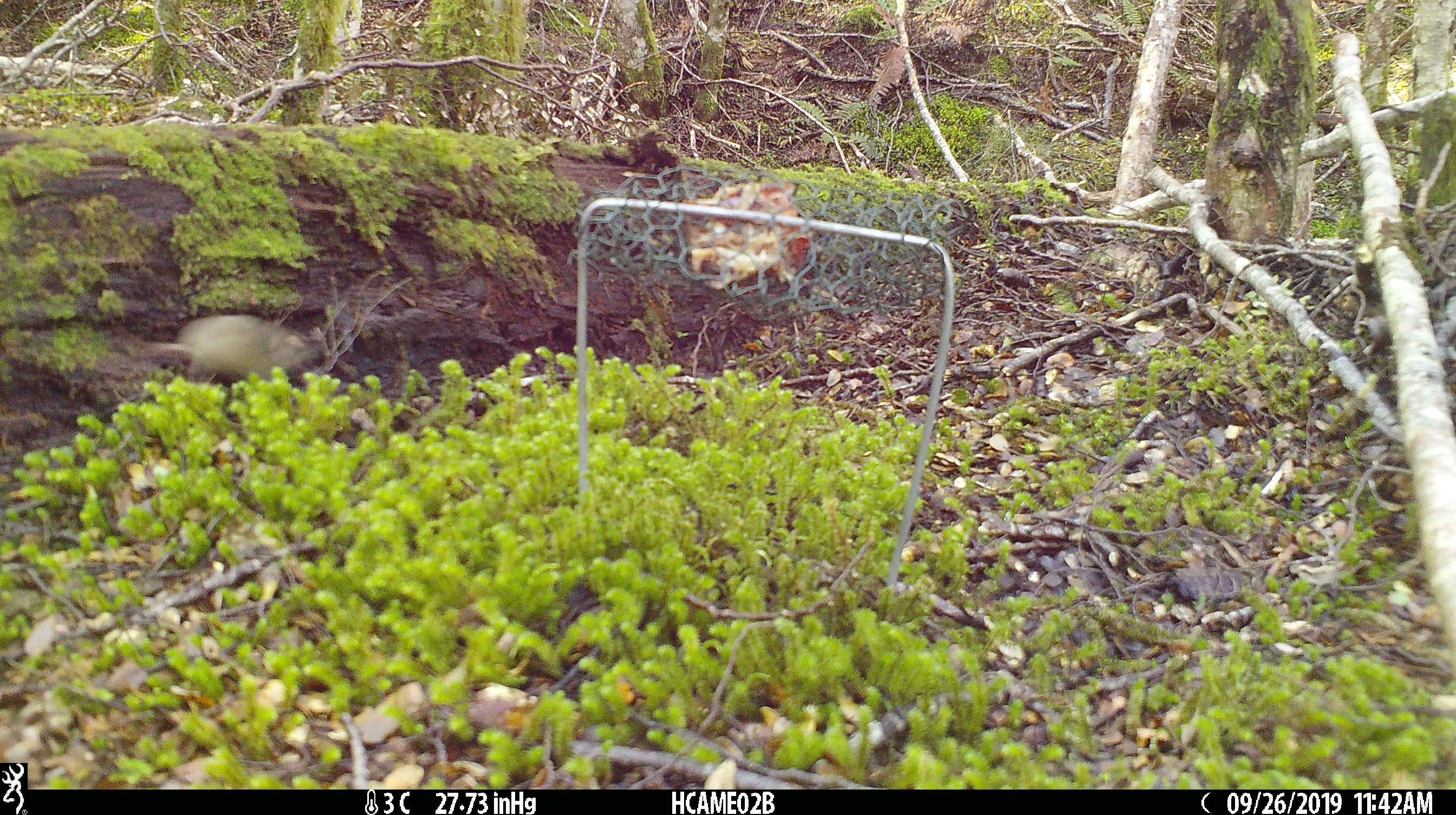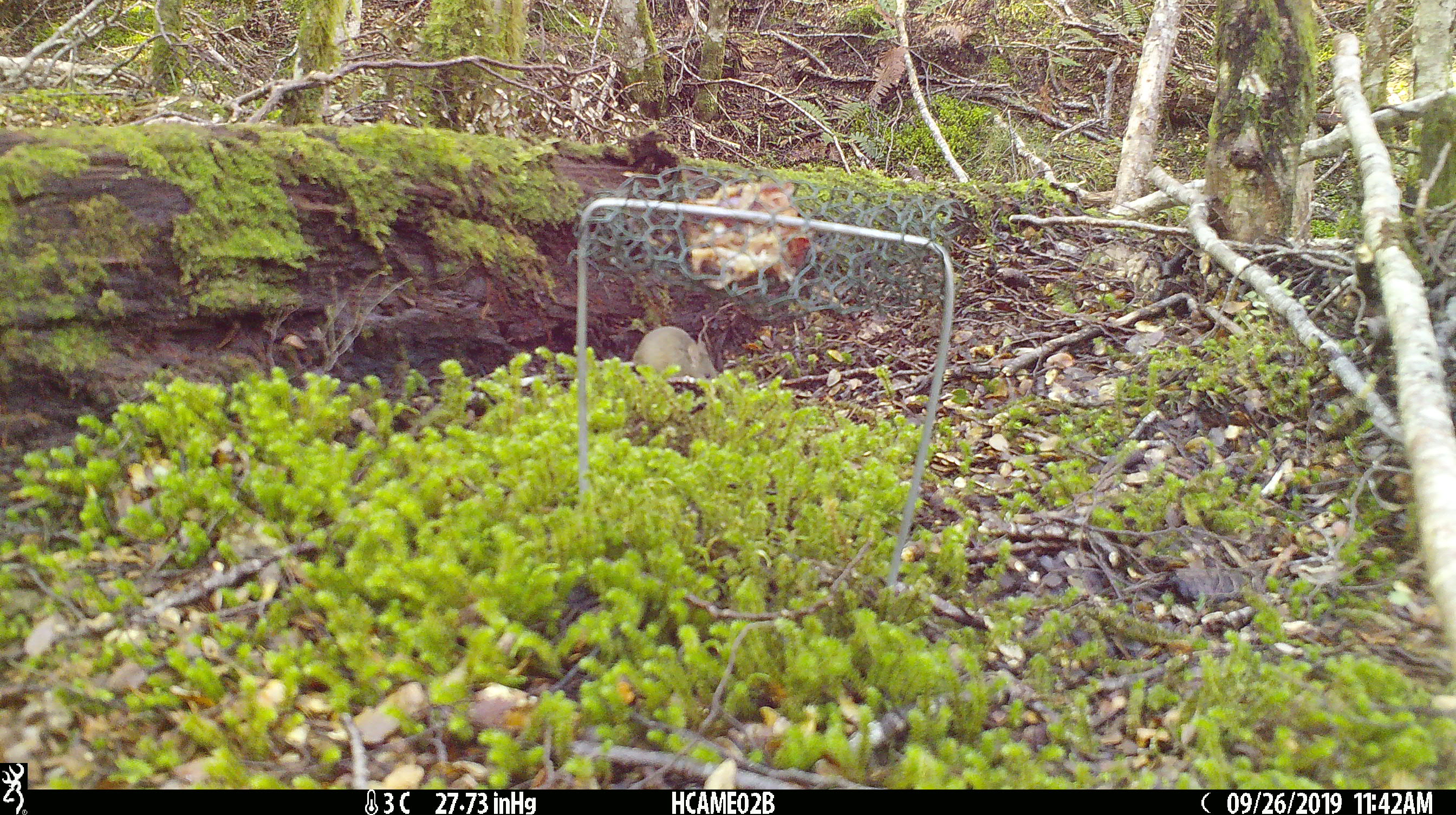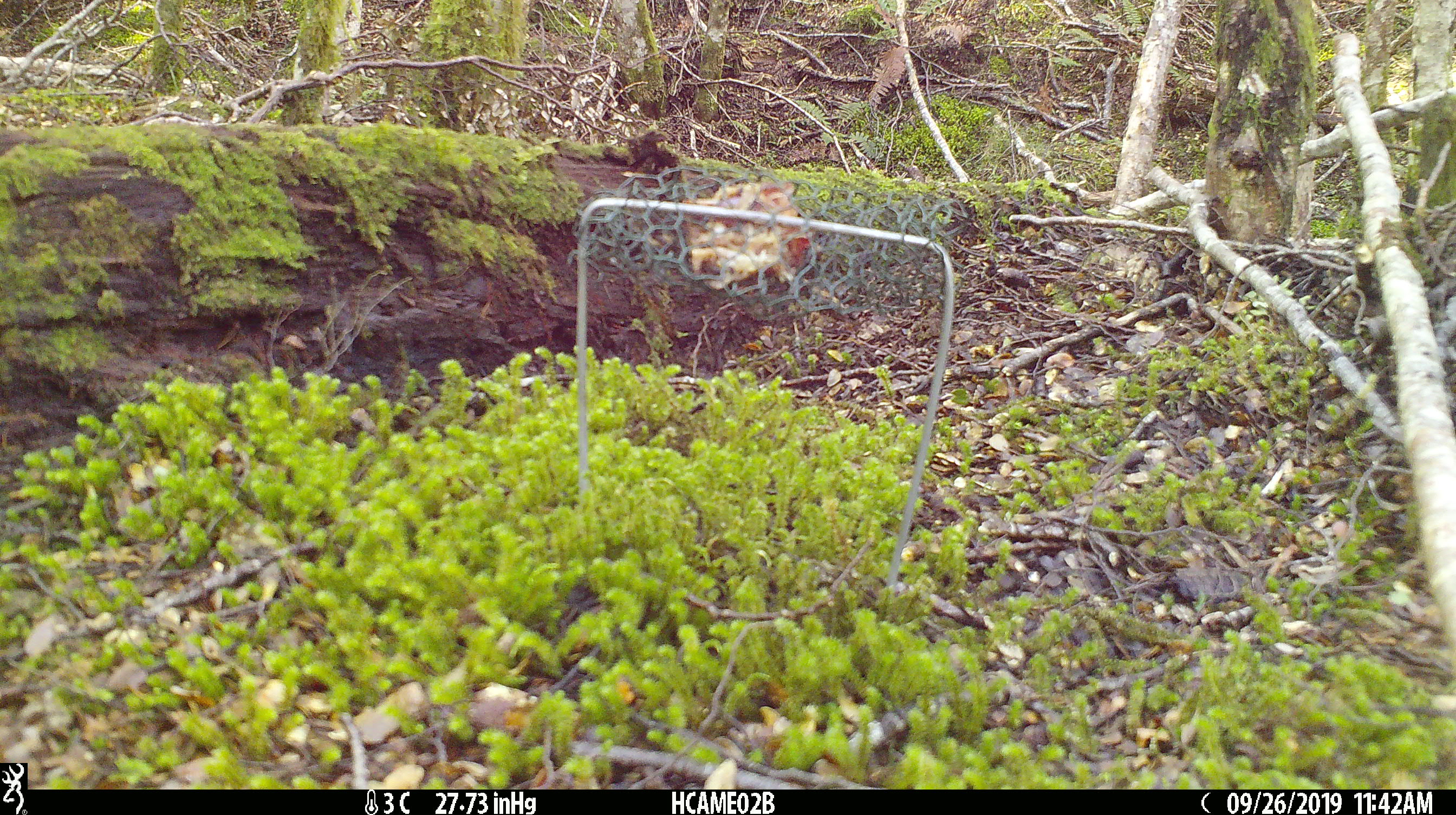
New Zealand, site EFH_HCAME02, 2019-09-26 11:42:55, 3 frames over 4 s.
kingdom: Animalia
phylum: Chordata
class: Mammalia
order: Rodentia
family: Muridae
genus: Mus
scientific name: Mus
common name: mouse